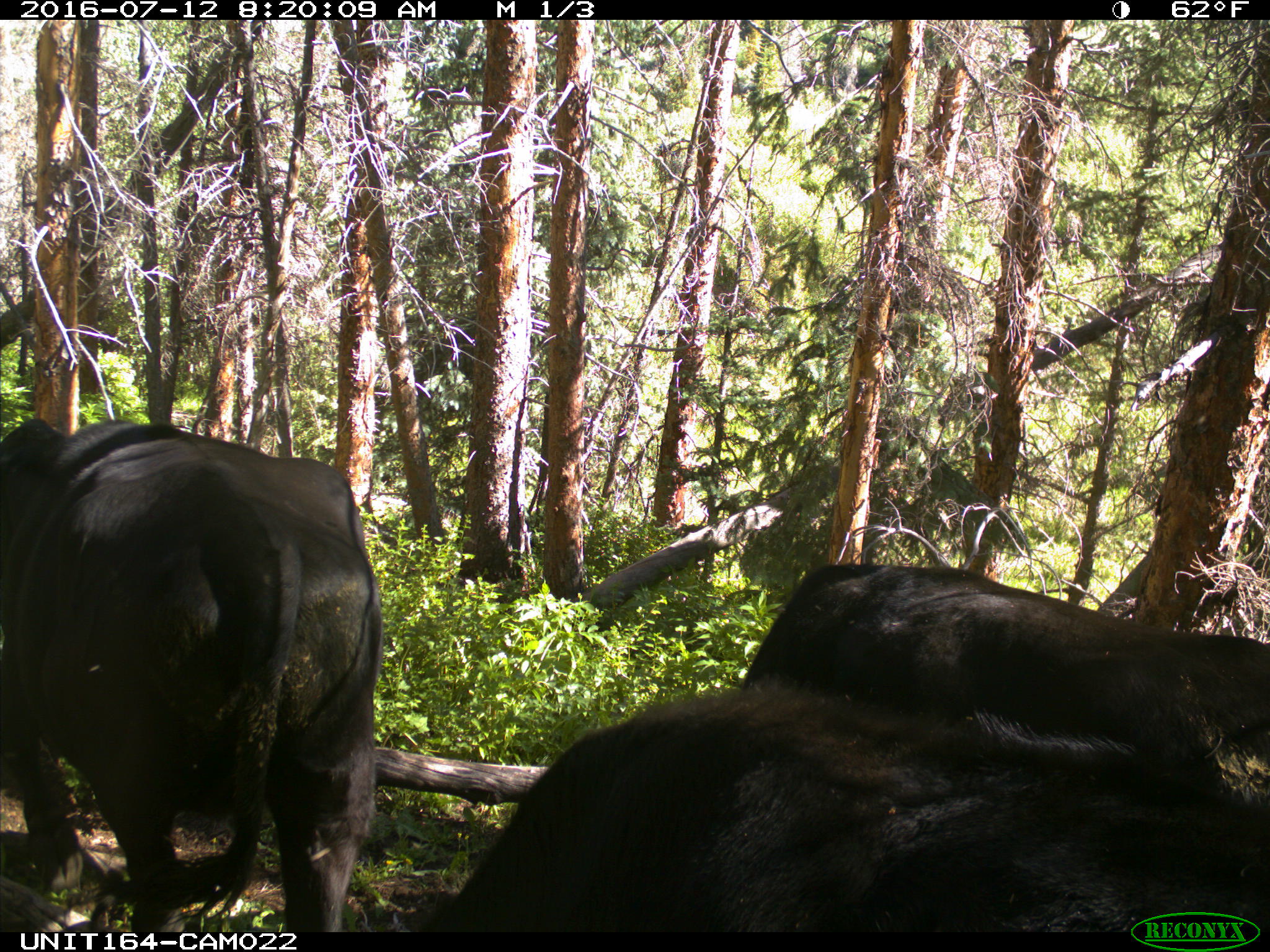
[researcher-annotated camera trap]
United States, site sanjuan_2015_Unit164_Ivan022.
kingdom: Animalia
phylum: Chordata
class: Mammalia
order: Artiodactyla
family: Bovidae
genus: Bos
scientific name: Bos taurus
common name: domestic cow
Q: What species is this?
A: Bos taurus (domestic cow).